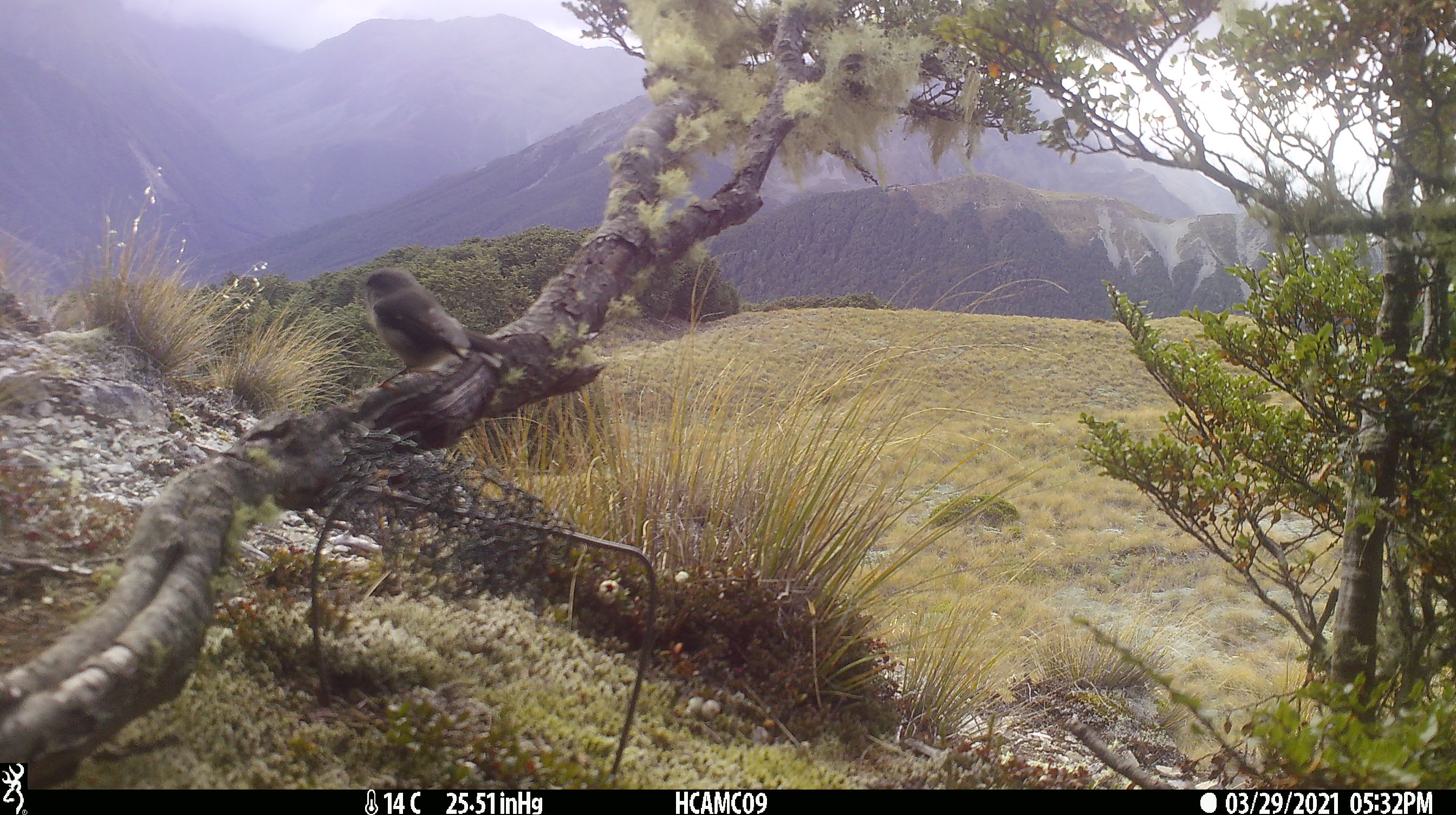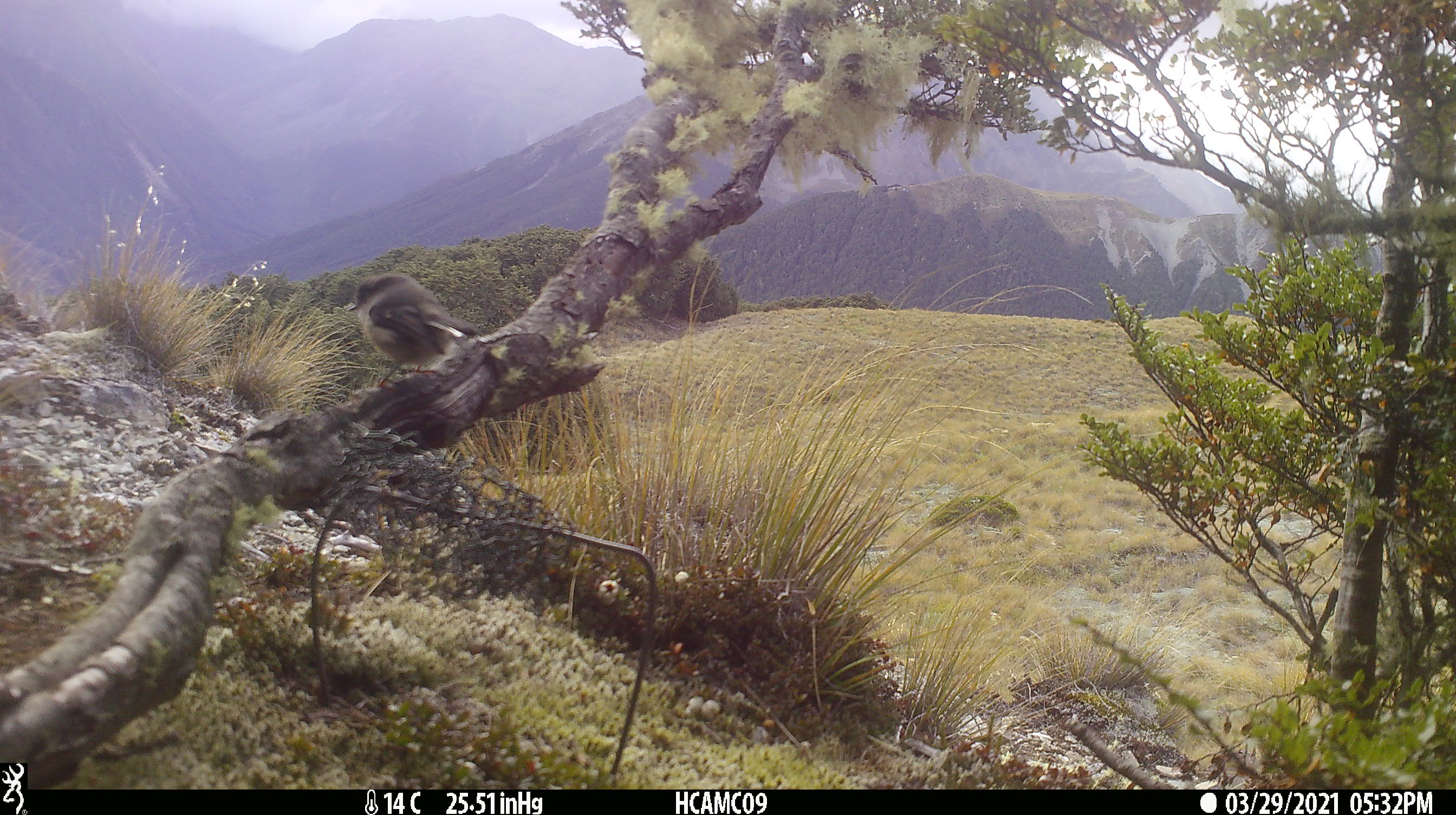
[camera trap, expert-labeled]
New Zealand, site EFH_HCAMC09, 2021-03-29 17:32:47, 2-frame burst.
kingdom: Animalia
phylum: Chordata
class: Aves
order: Passeriformes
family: Petroicidae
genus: Petroica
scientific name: Petroica macrocephala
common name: tomtit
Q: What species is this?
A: Tomtit (Petroica macrocephala).